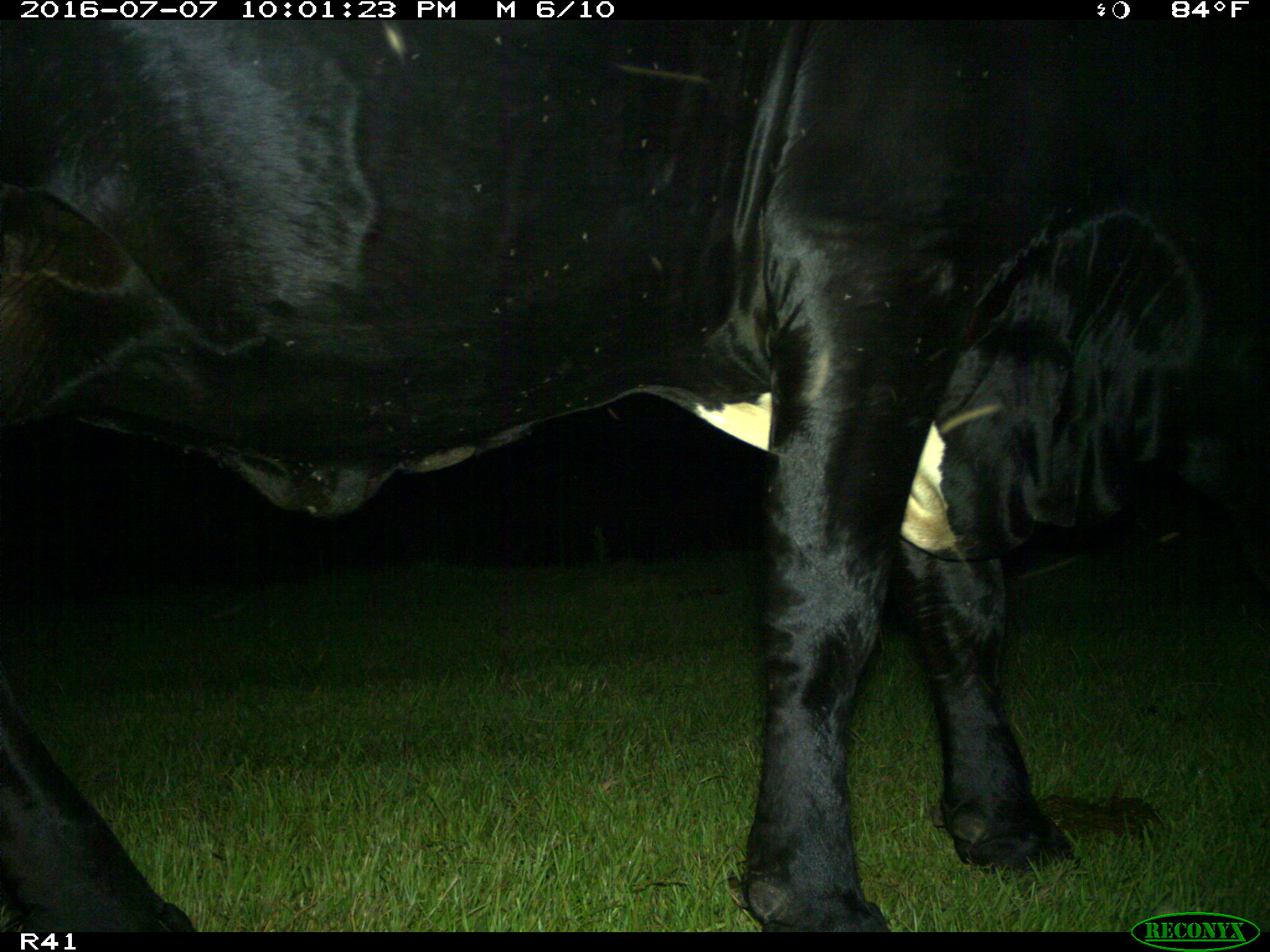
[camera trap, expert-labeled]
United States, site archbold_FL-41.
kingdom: Animalia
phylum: Chordata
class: Mammalia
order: Artiodactyla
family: Bovidae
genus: Bos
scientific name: Bos taurus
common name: domestic cow